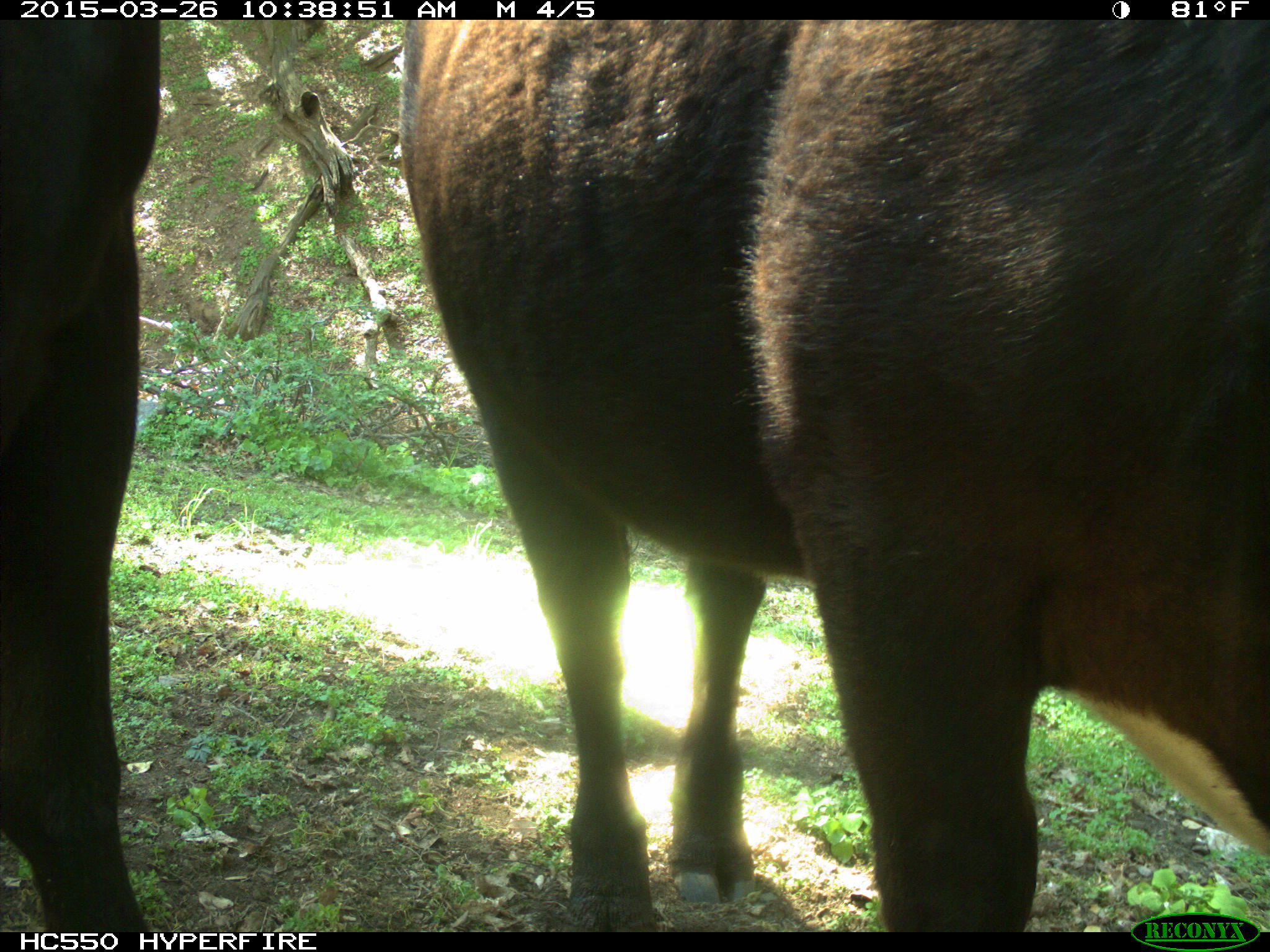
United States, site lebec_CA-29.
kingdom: Animalia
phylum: Chordata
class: Mammalia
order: Artiodactyla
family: Bovidae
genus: Bos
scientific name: Bos taurus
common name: domestic cow